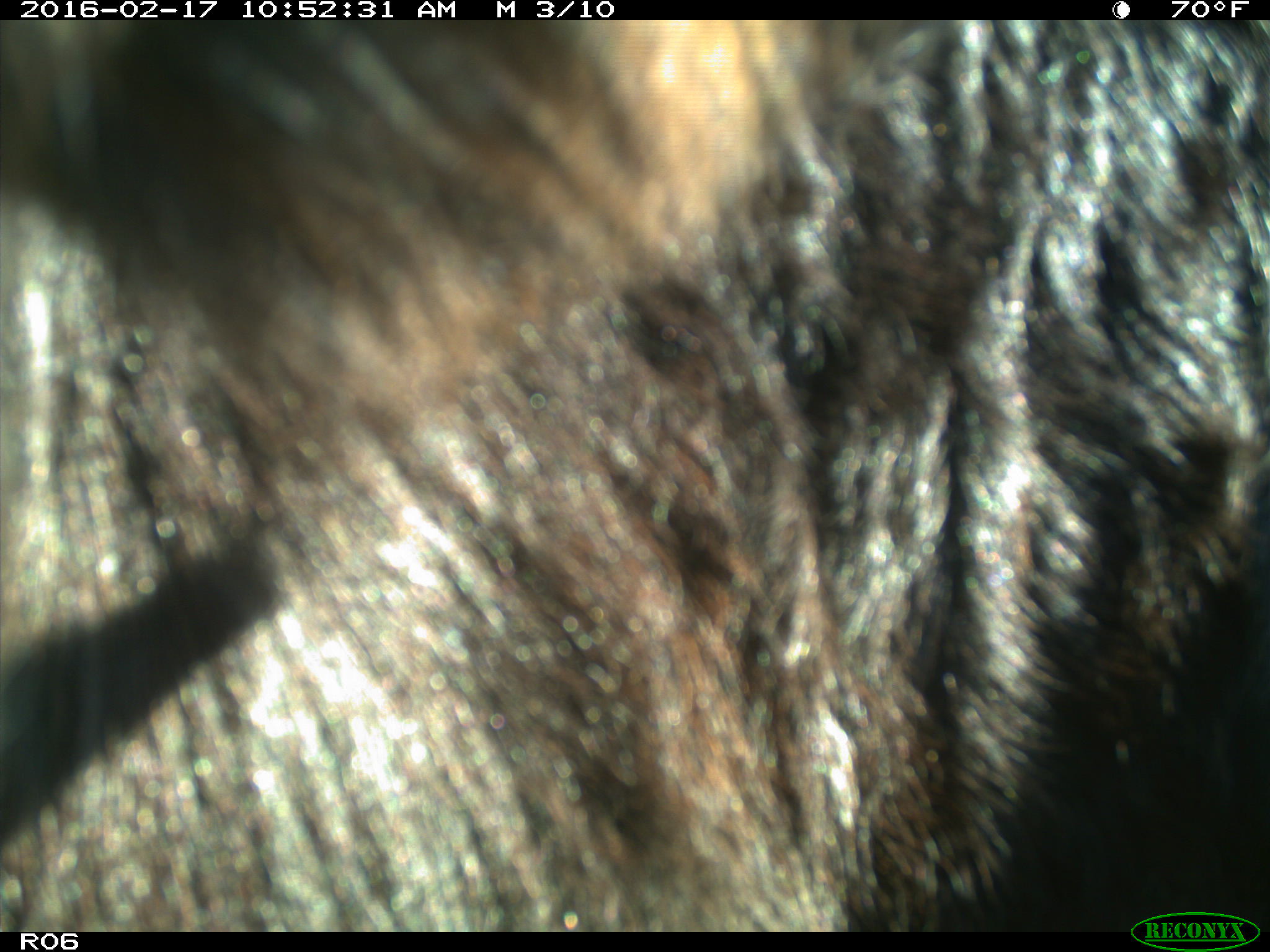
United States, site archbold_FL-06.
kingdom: Animalia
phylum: Chordata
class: Mammalia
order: Artiodactyla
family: Bovidae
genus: Bos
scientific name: Bos taurus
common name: domestic cow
Bos taurus (domestic cow).